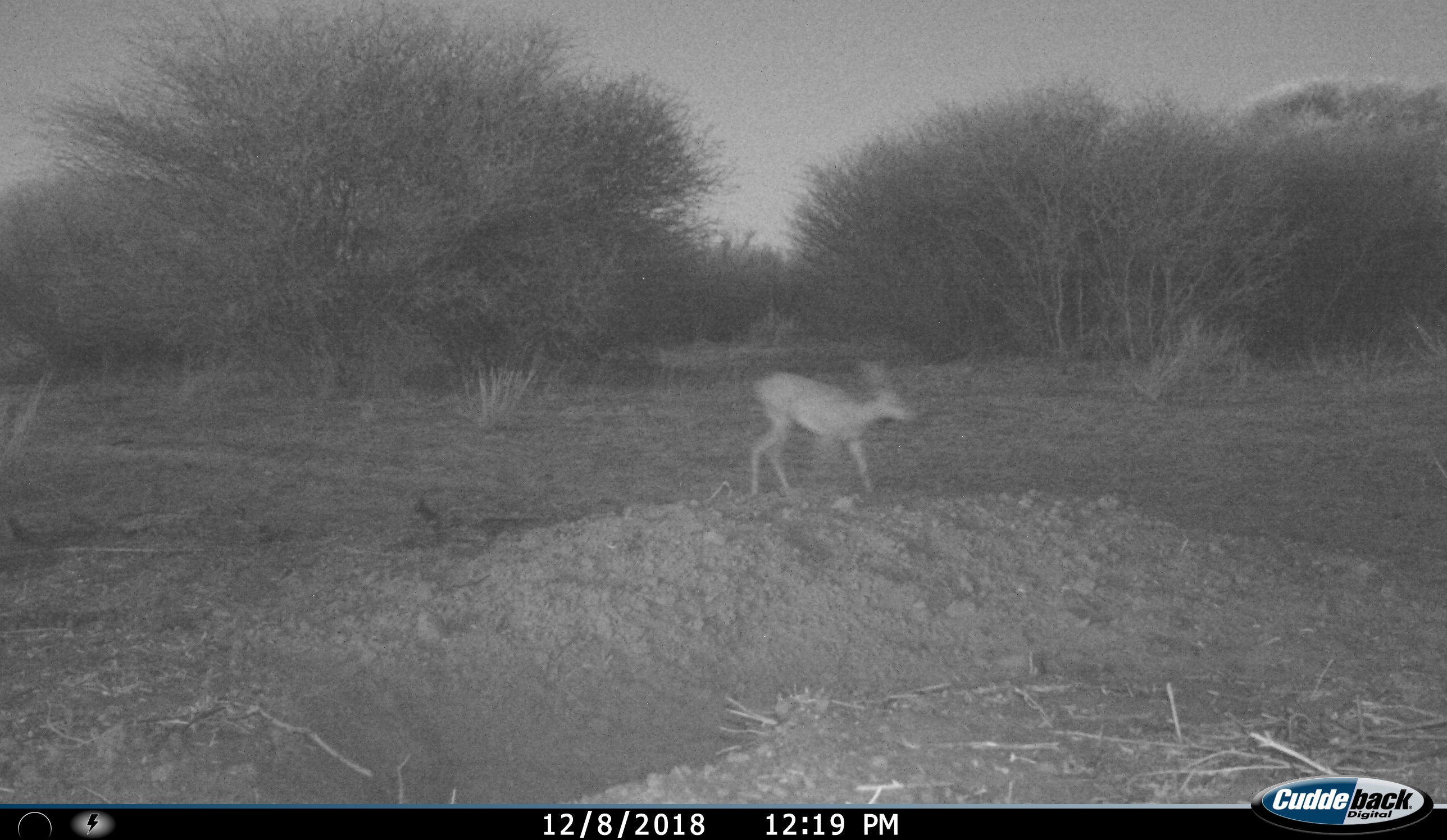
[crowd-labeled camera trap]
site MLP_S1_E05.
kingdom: Animalia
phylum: Chordata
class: Mammalia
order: Artiodactyla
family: Bovidae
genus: Raphicerus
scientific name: Raphicerus campestris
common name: steenbok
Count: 1.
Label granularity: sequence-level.